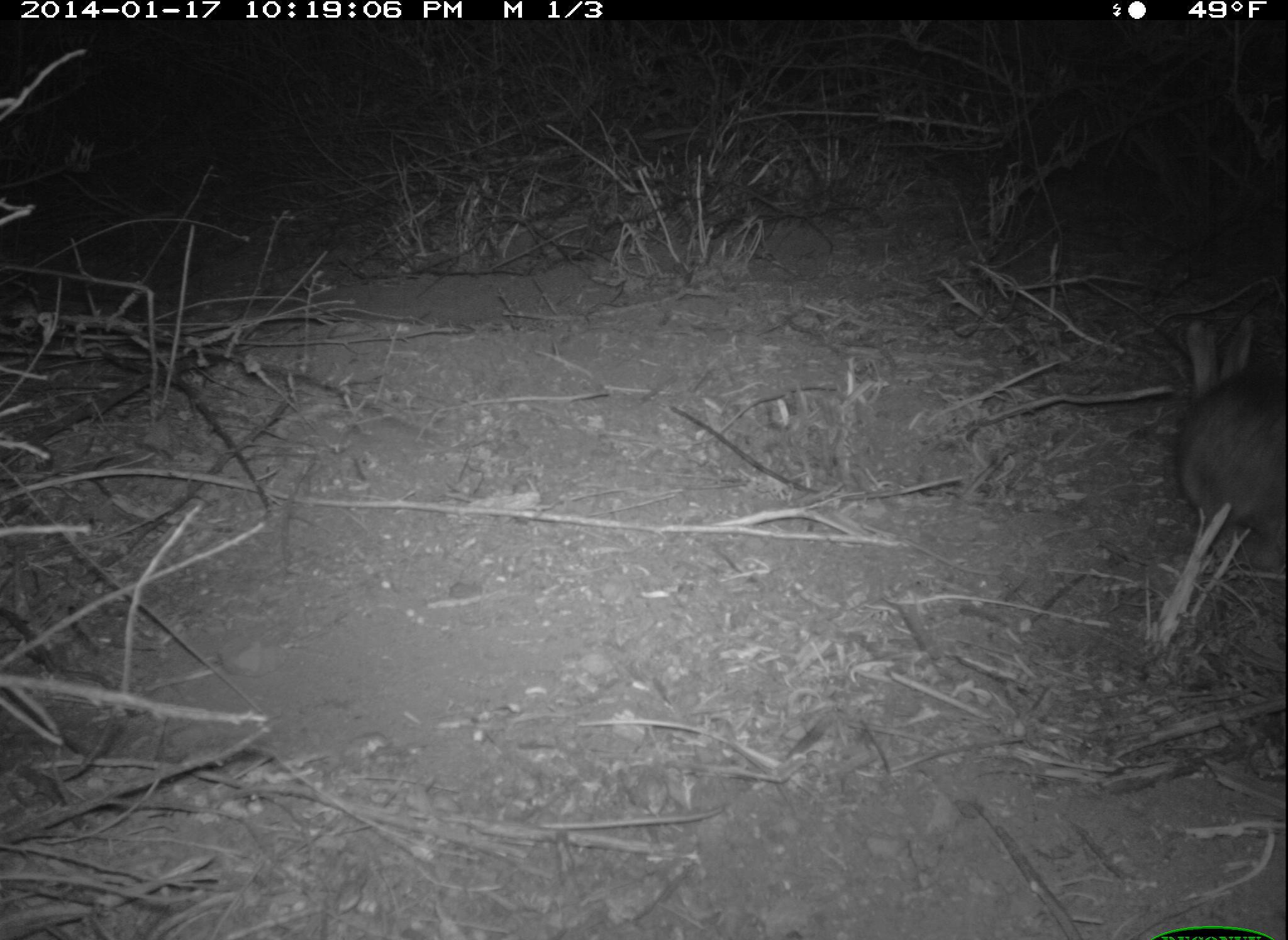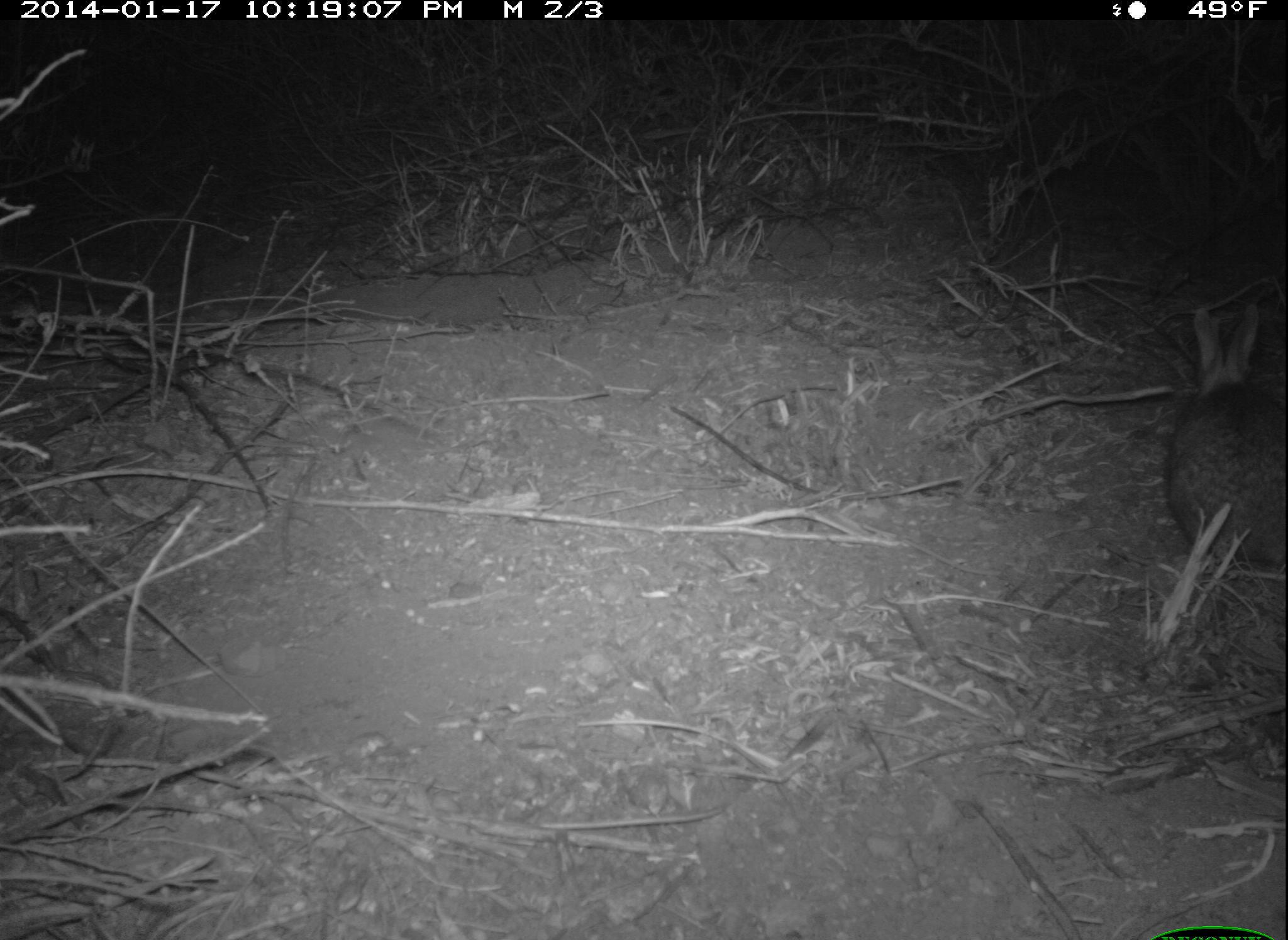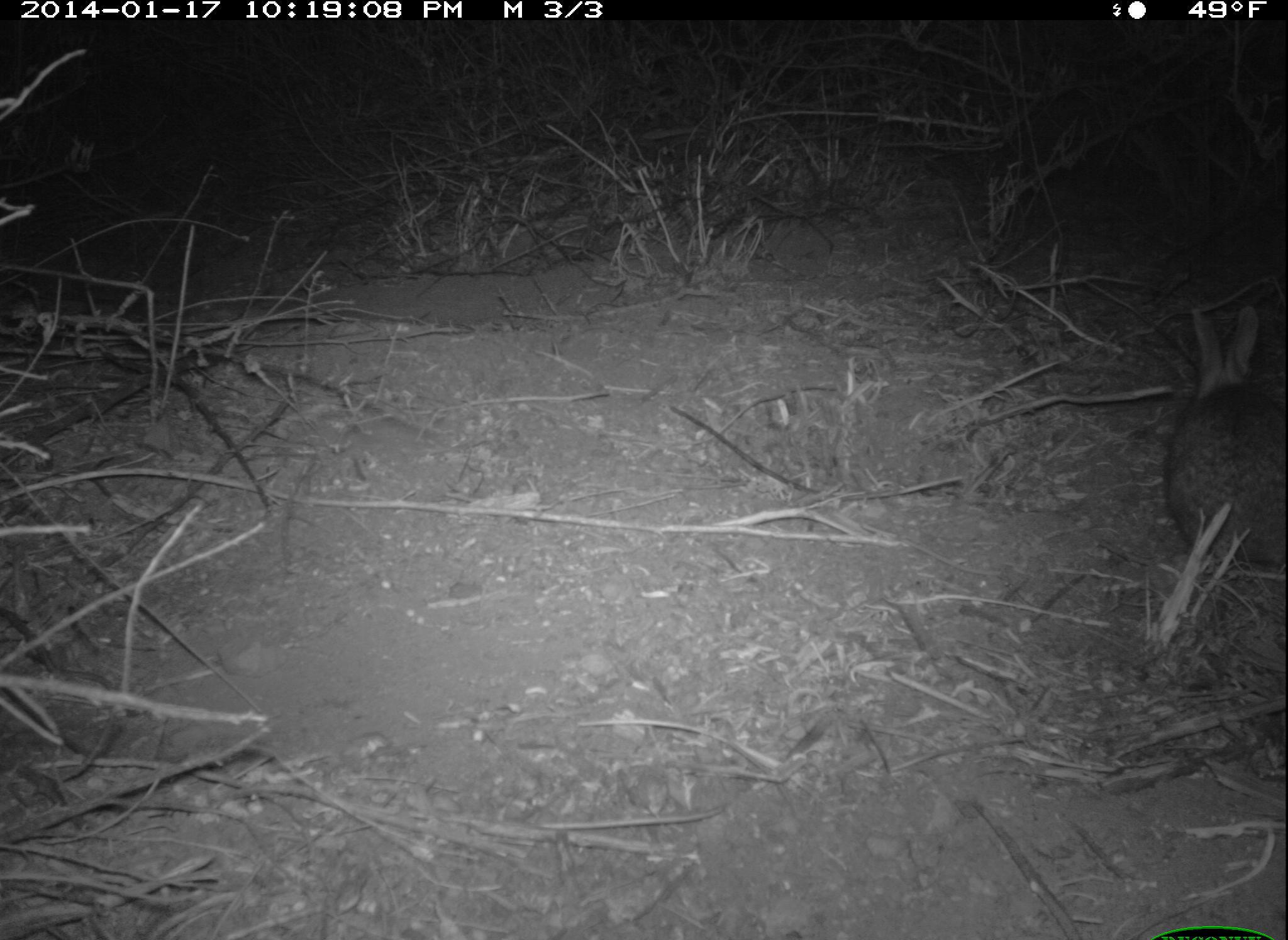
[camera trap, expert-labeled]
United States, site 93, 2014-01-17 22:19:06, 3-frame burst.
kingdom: Animalia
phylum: Chordata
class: Mammalia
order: Lagomorpha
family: Leporidae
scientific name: Leporidae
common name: rabbits and hares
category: rabbit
Rabbit (rabbits and hares) (Leporidae).